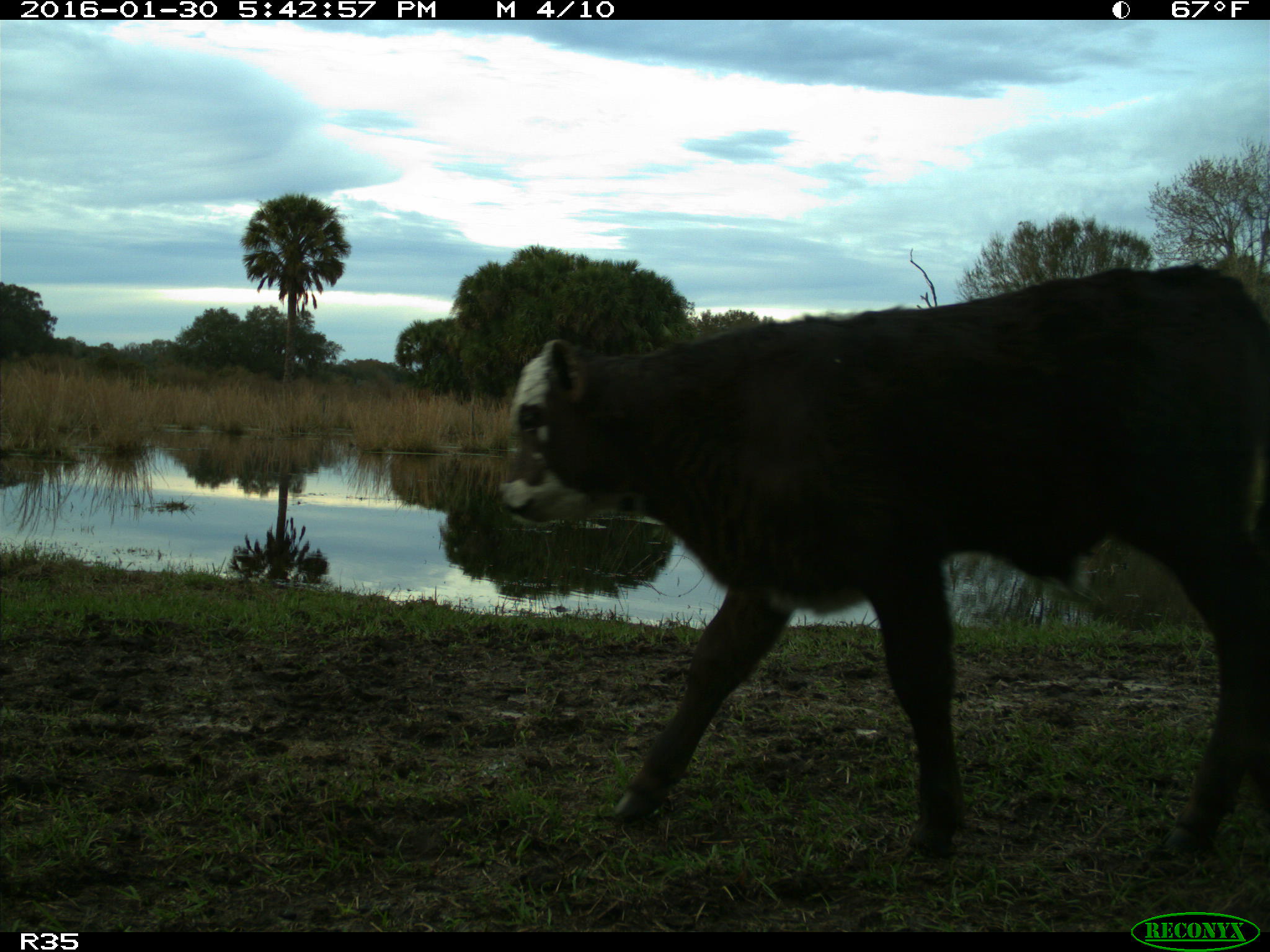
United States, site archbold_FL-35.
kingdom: Animalia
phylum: Chordata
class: Mammalia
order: Artiodactyla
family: Bovidae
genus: Bos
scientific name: Bos taurus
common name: domestic cow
Bos taurus (domestic cow).